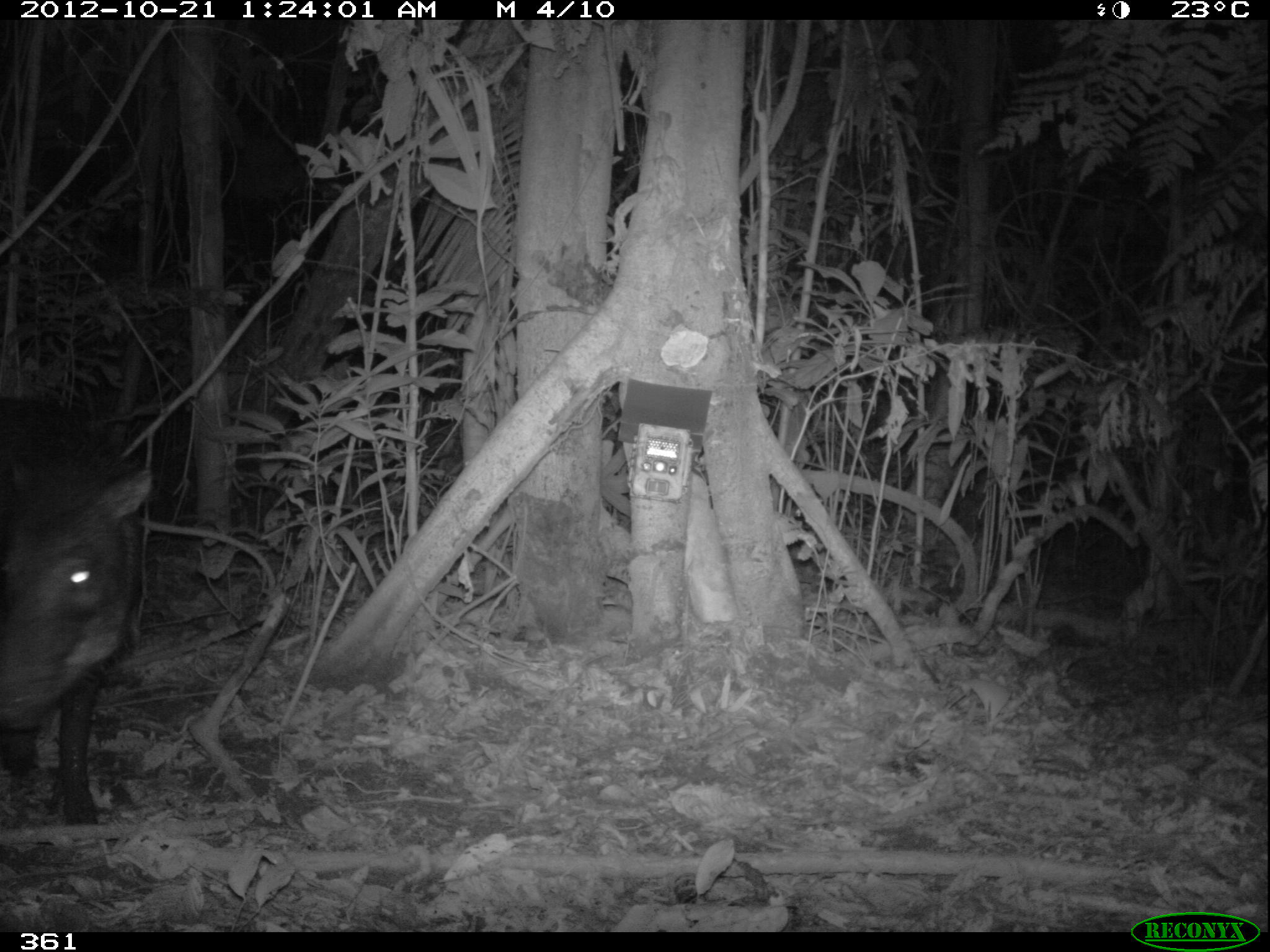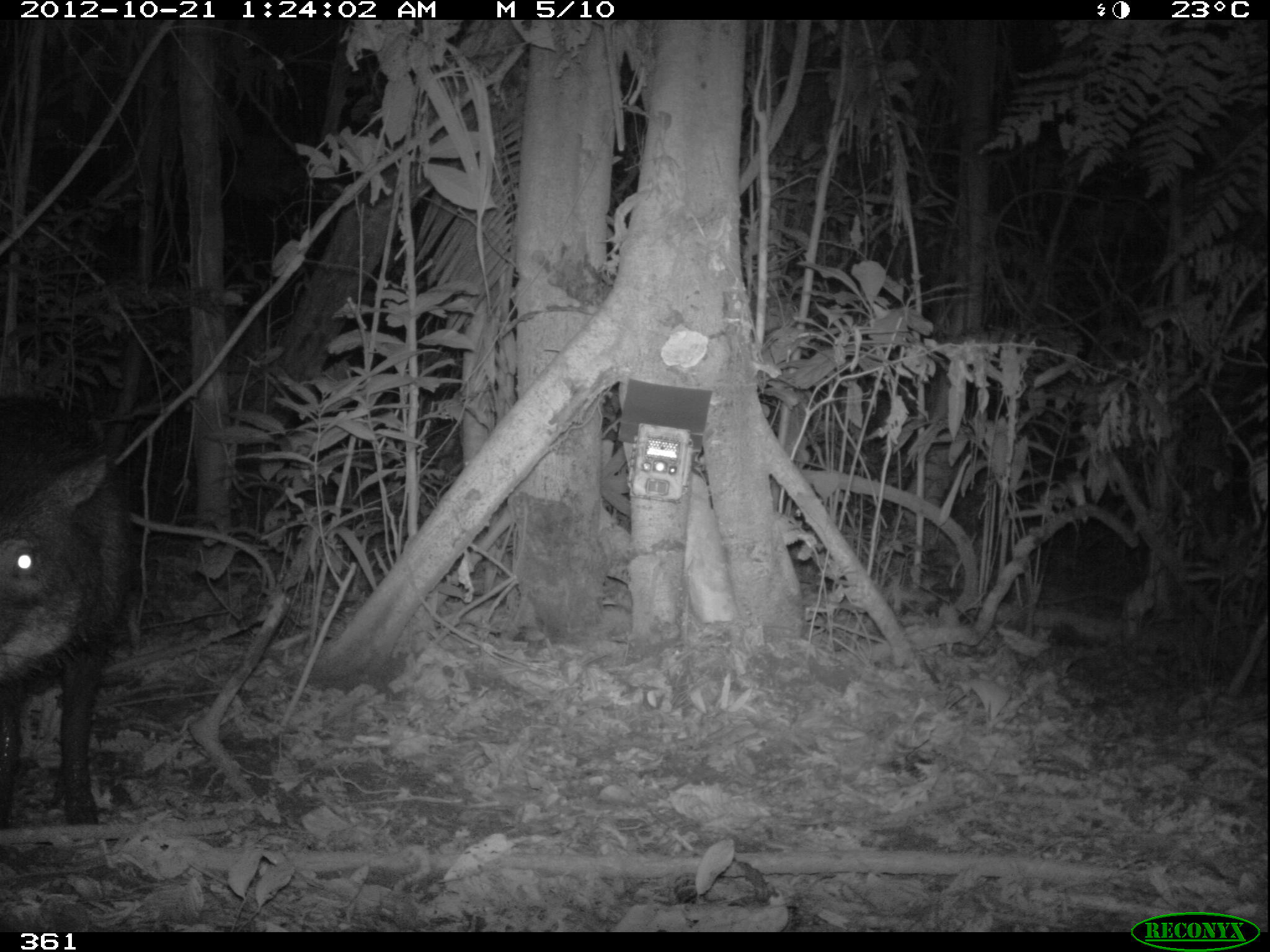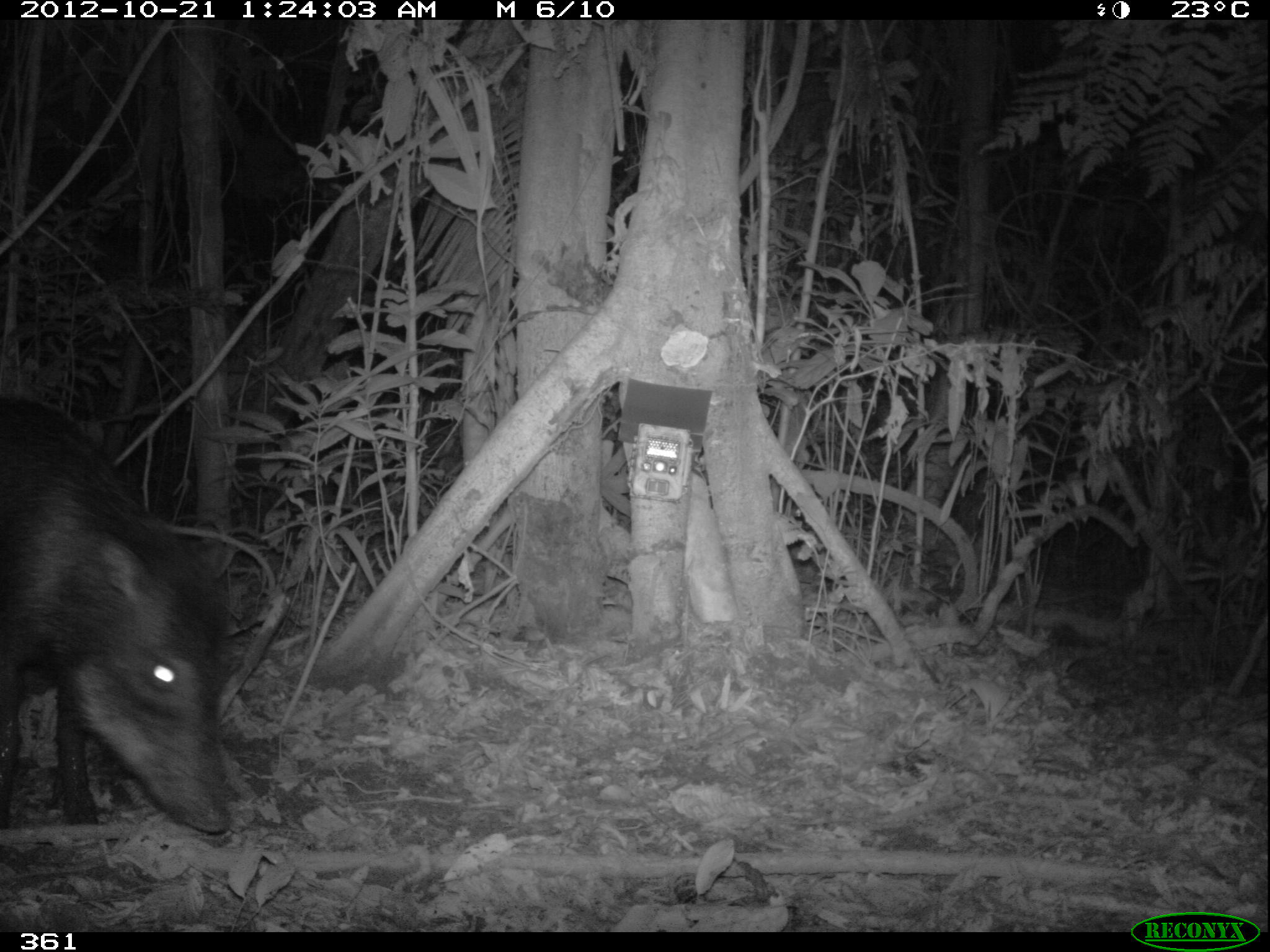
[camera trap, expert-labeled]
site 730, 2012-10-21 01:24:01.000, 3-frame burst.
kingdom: Animalia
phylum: Chordata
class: Mammalia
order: Artiodactyla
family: Tayassuidae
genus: Tayassu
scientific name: Tayassu pecari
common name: white-lipped peccary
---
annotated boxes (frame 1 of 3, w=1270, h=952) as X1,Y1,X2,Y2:
tayassu pecari: 0,397,152,831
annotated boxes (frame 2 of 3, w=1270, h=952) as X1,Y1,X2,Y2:
tayassu pecari: 0,390,133,828